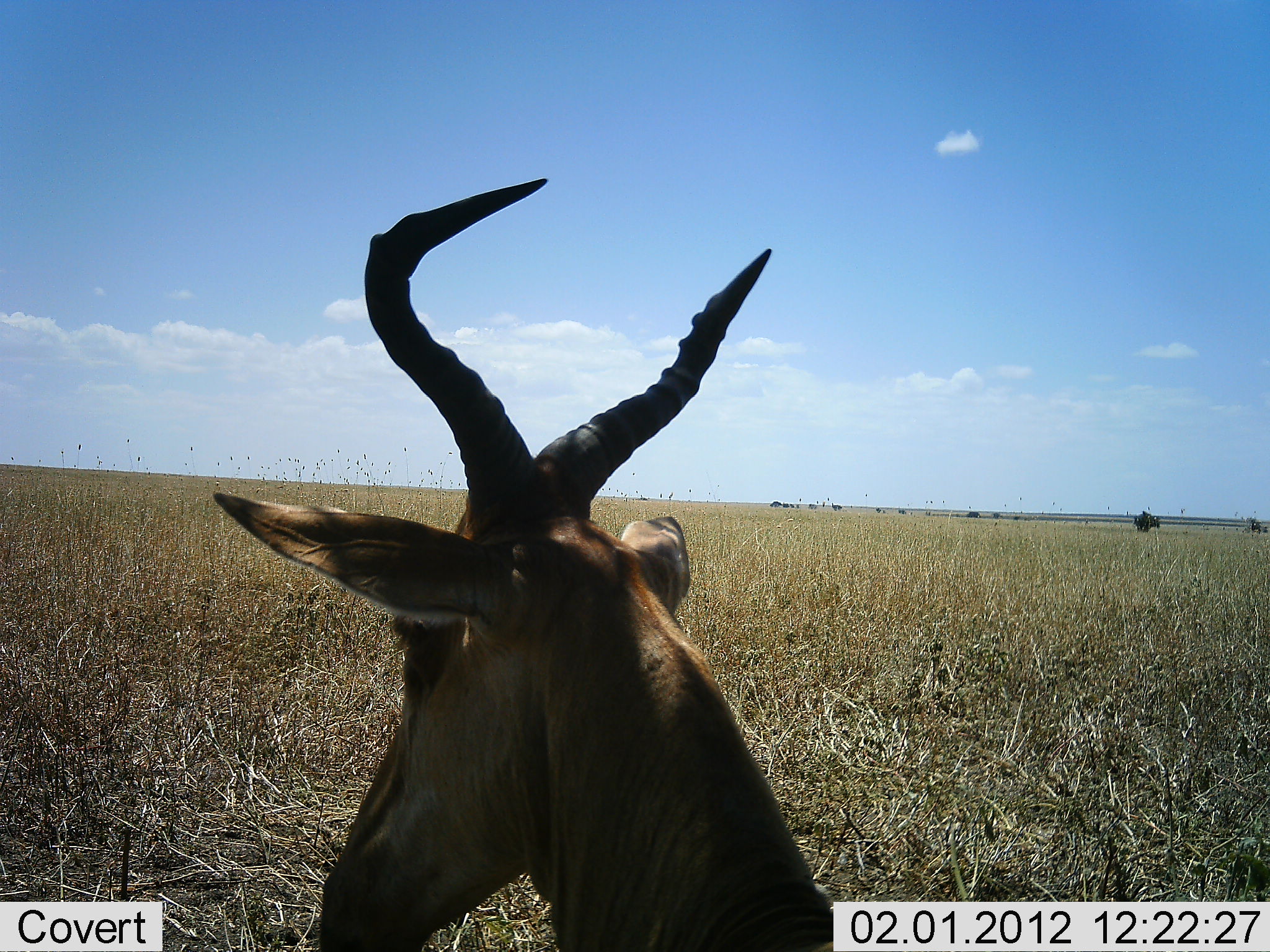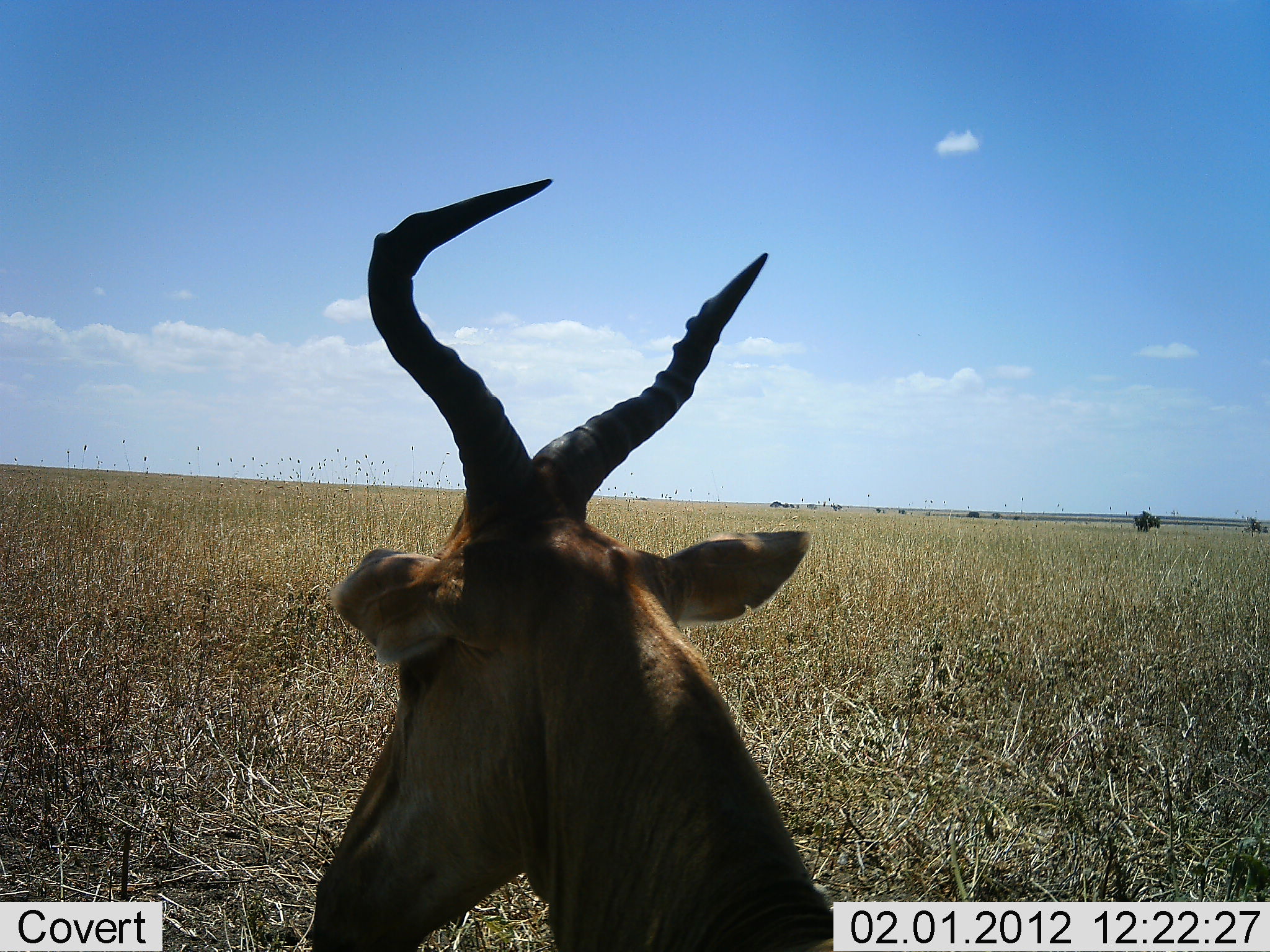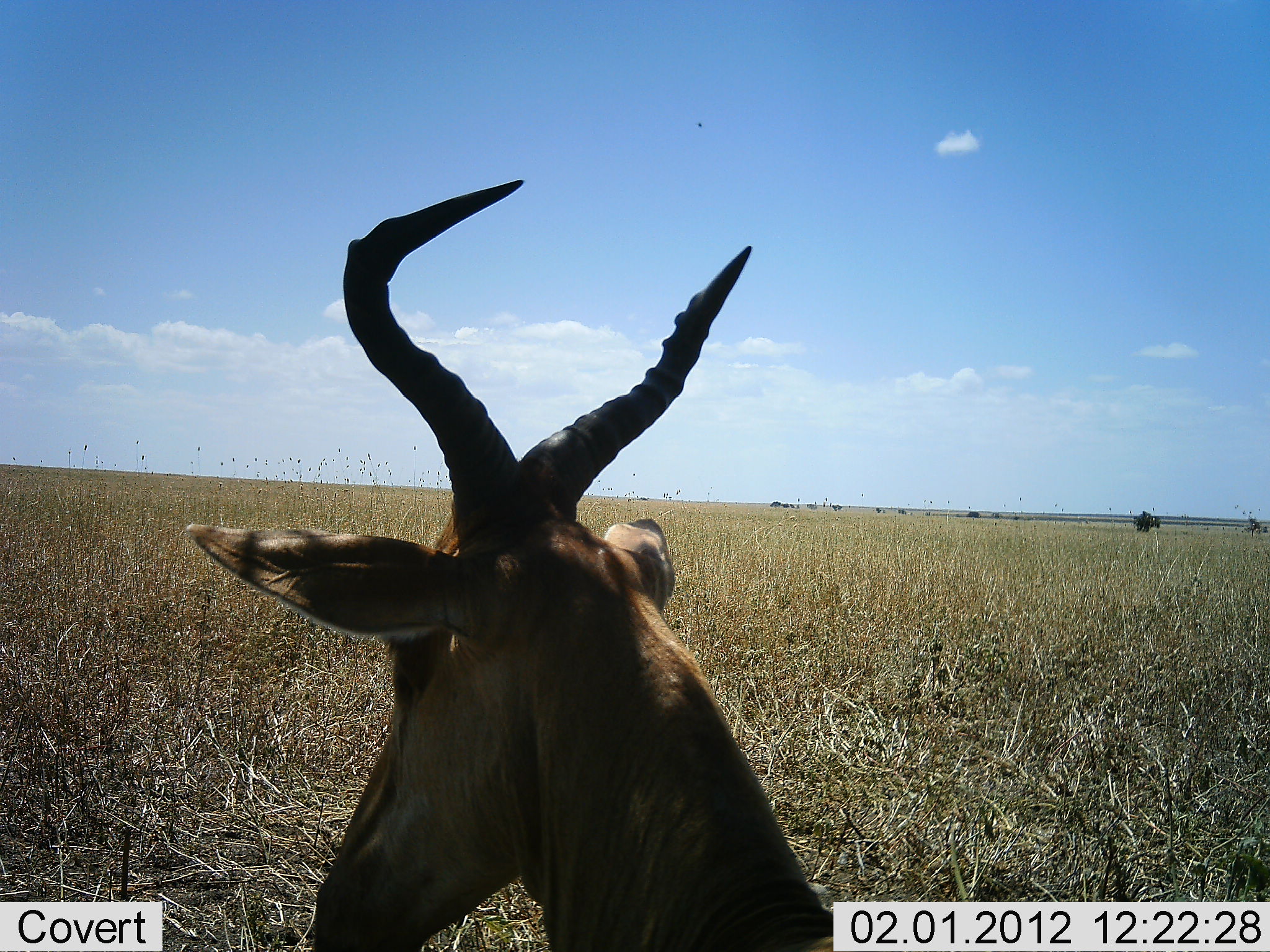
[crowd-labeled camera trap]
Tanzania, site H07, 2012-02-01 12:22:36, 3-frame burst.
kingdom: Animalia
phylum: Chordata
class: Mammalia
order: Artiodactyla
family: Bovidae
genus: Alcelaphus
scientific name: Alcelaphus buselaphus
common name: hartebeest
Hartebeest (Alcelaphus buselaphus), count 1. Behavior (volunteer vote fractions): standing 55%, resting 45%, moving 0%, interacting 0%. Young present (vote fraction): 0%. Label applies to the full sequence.